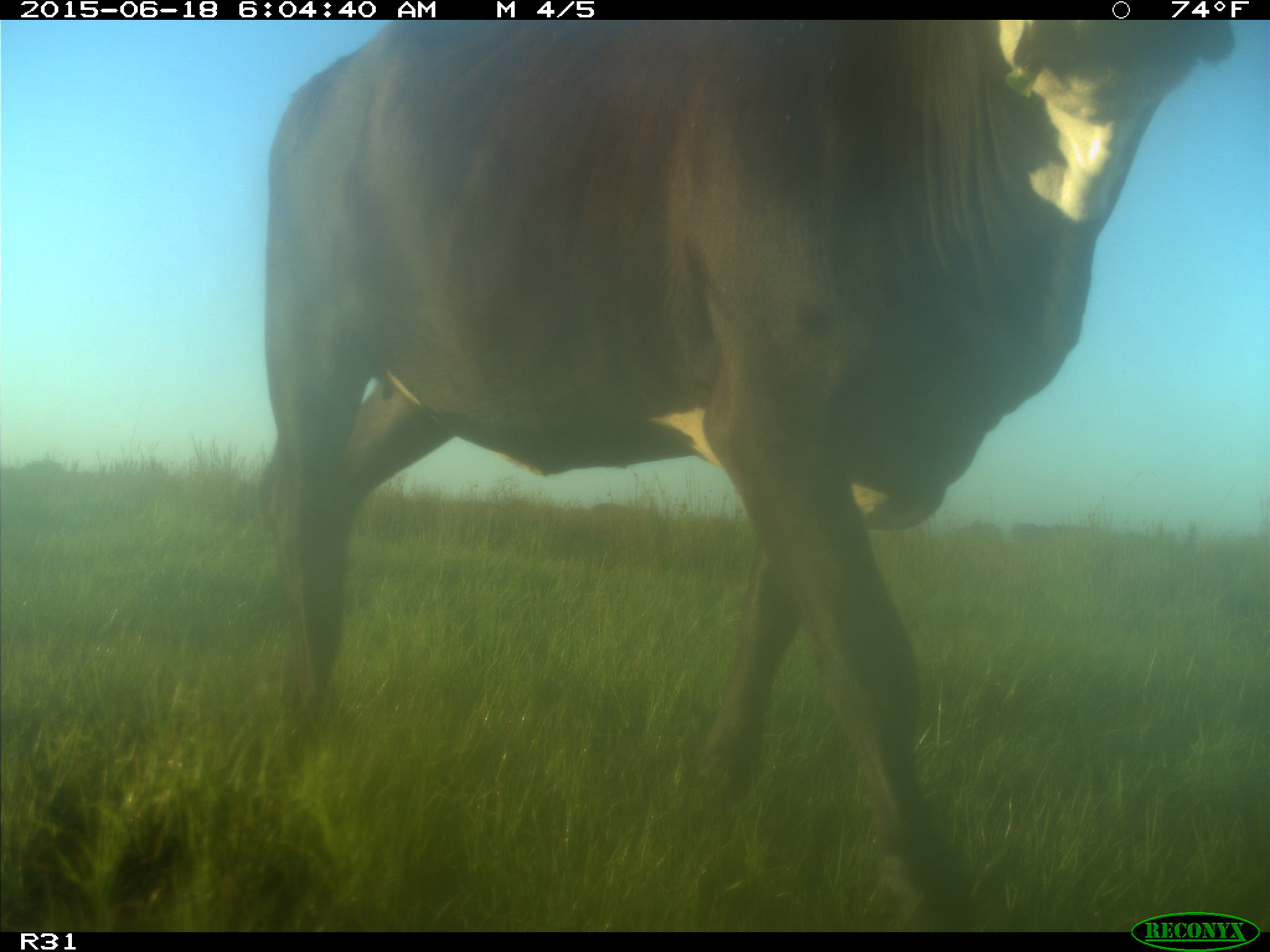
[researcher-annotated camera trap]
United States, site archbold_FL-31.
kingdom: Animalia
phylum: Chordata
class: Mammalia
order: Artiodactyla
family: Bovidae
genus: Bos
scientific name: Bos taurus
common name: domestic cow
Bos taurus (domestic cow).